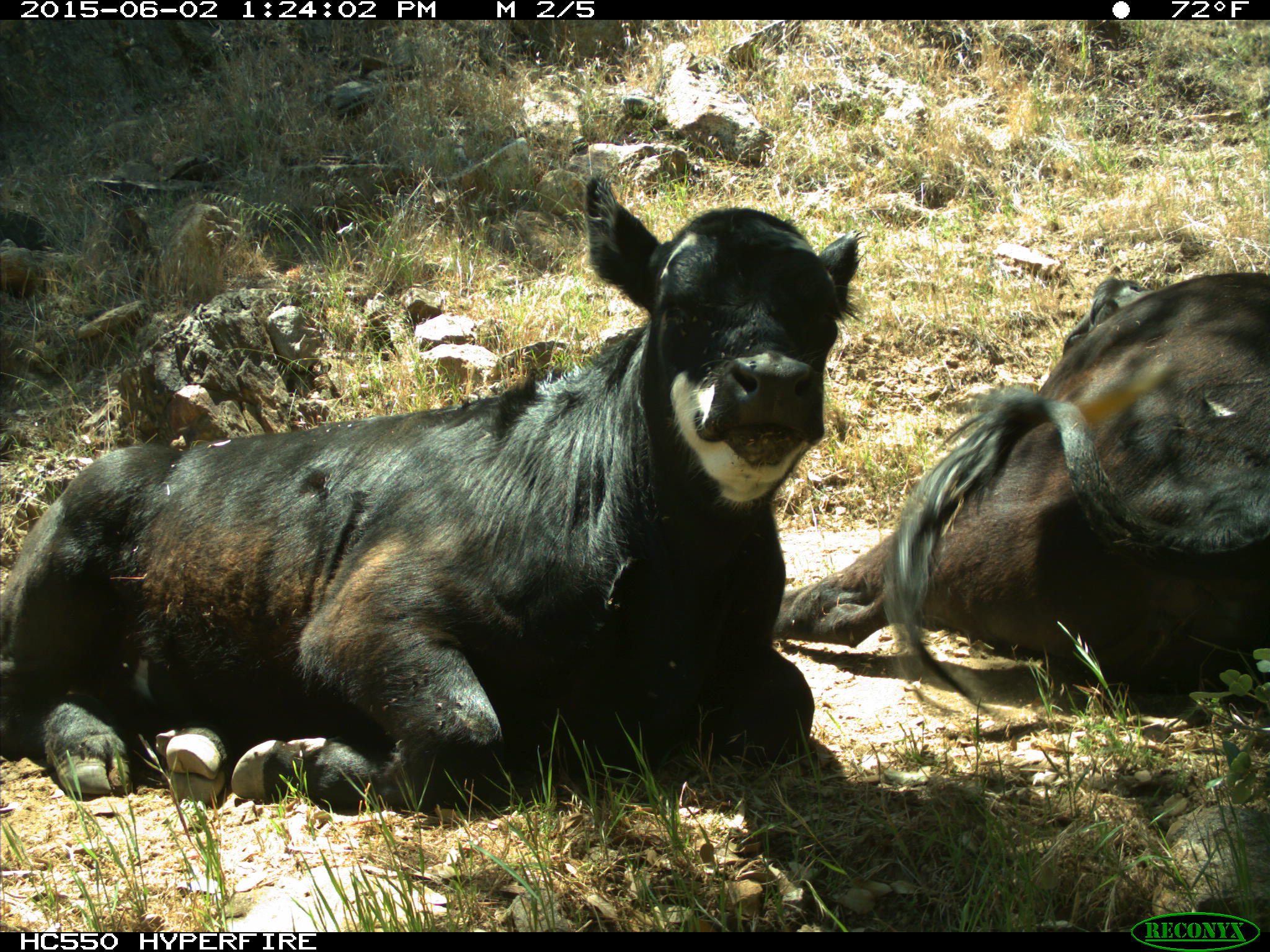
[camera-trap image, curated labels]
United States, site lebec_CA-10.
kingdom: Animalia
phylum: Chordata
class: Mammalia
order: Artiodactyla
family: Bovidae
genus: Bos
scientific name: Bos taurus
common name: domestic cow